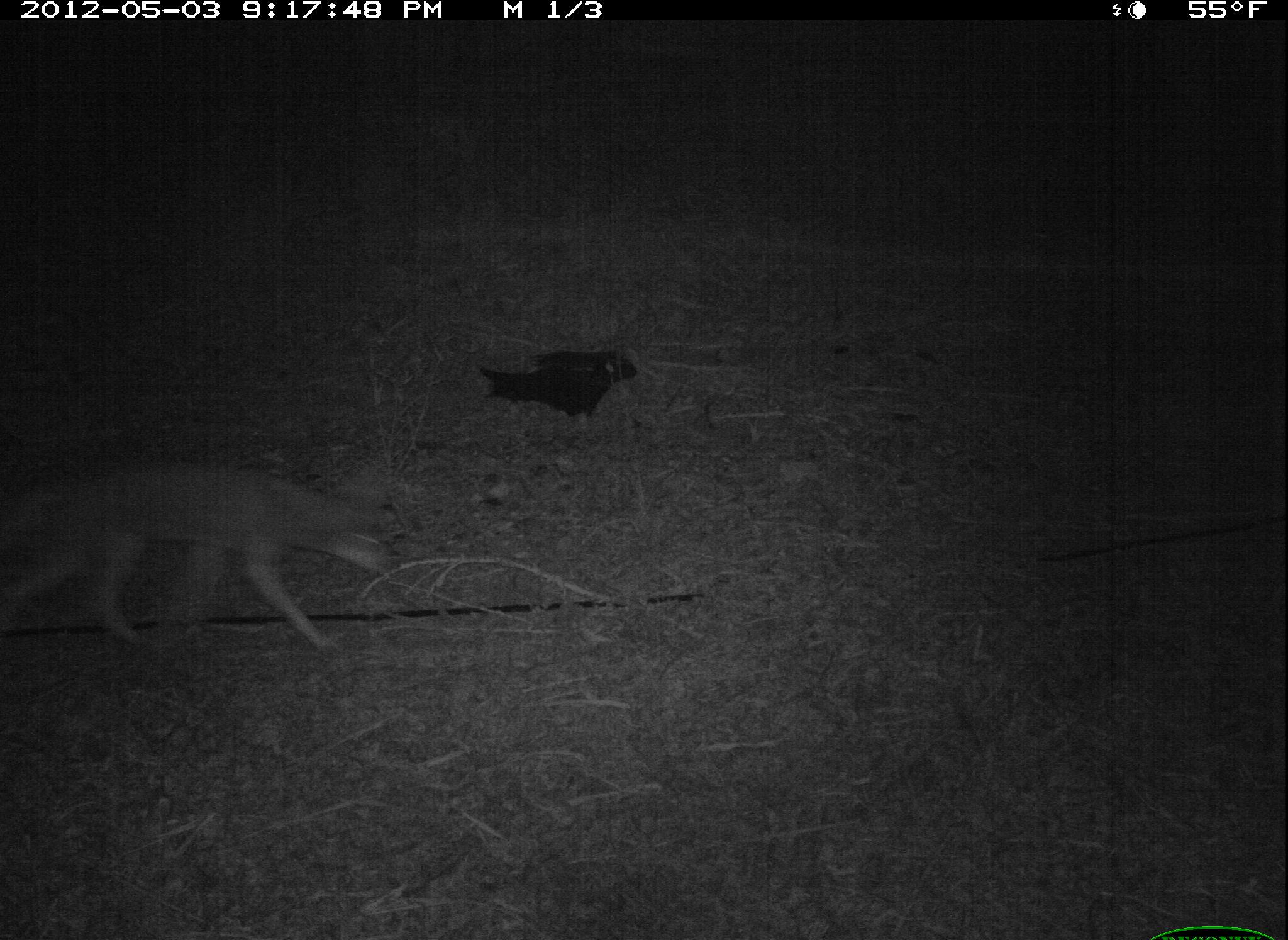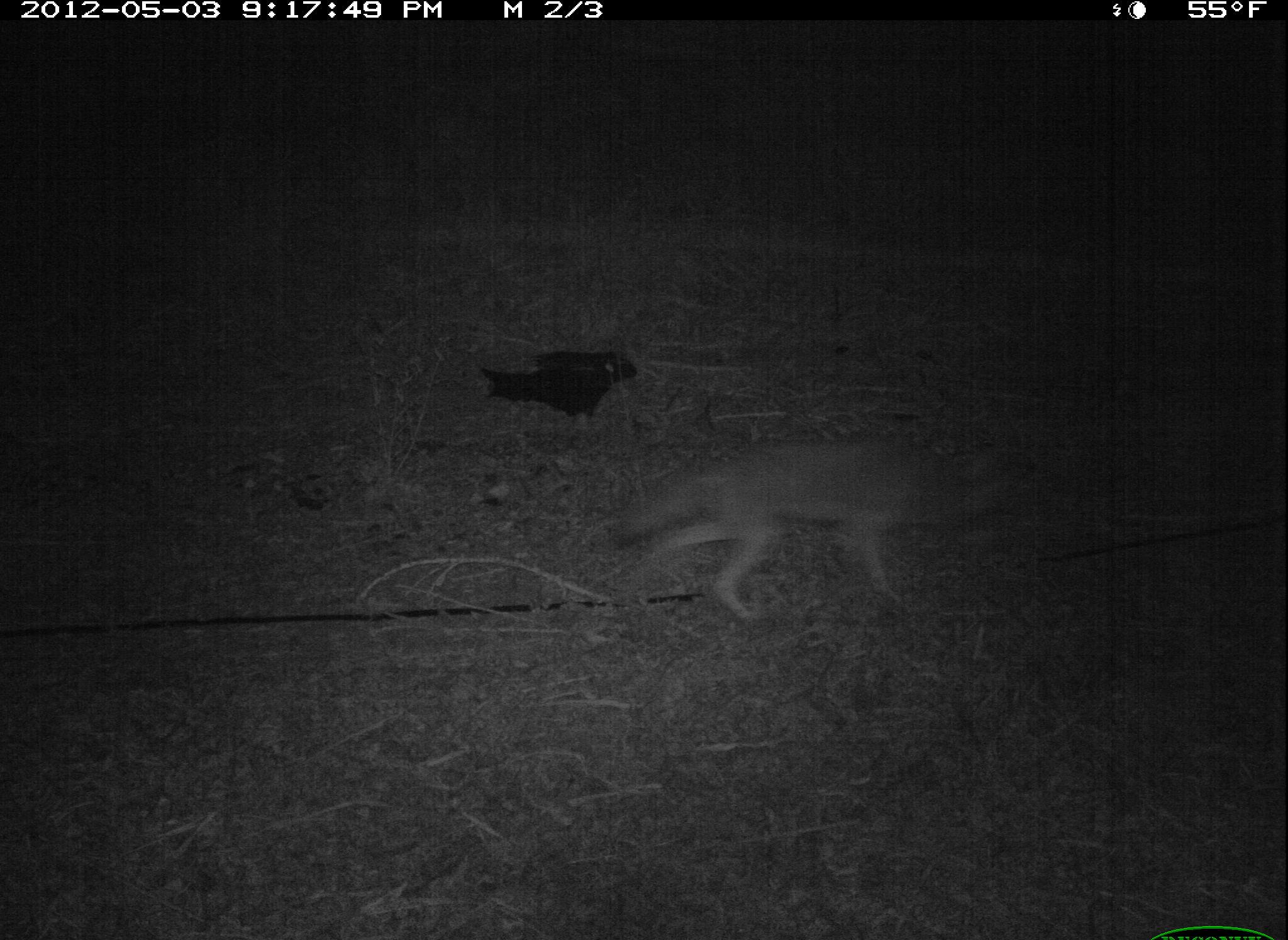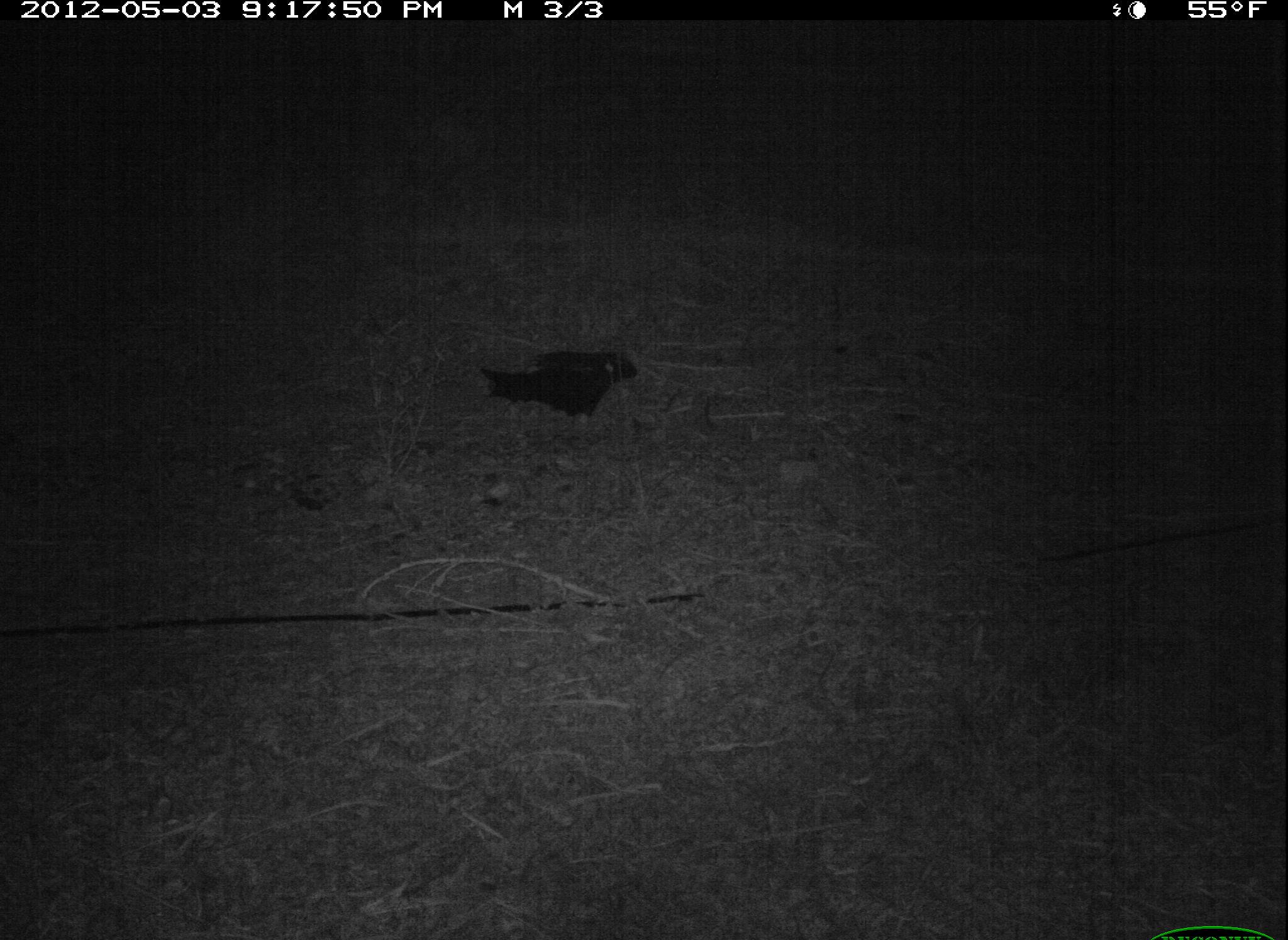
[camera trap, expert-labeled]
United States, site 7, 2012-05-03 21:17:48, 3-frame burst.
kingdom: Animalia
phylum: Chordata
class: Mammalia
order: Carnivora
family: Canidae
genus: Canis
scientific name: Canis latrans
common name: coyote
Coyote (Canis latrans).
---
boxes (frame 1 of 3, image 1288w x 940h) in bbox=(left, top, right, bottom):
coyote: bbox=(11, 457, 402, 664)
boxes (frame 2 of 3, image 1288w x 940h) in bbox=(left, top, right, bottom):
coyote: bbox=(599, 414, 1018, 635)